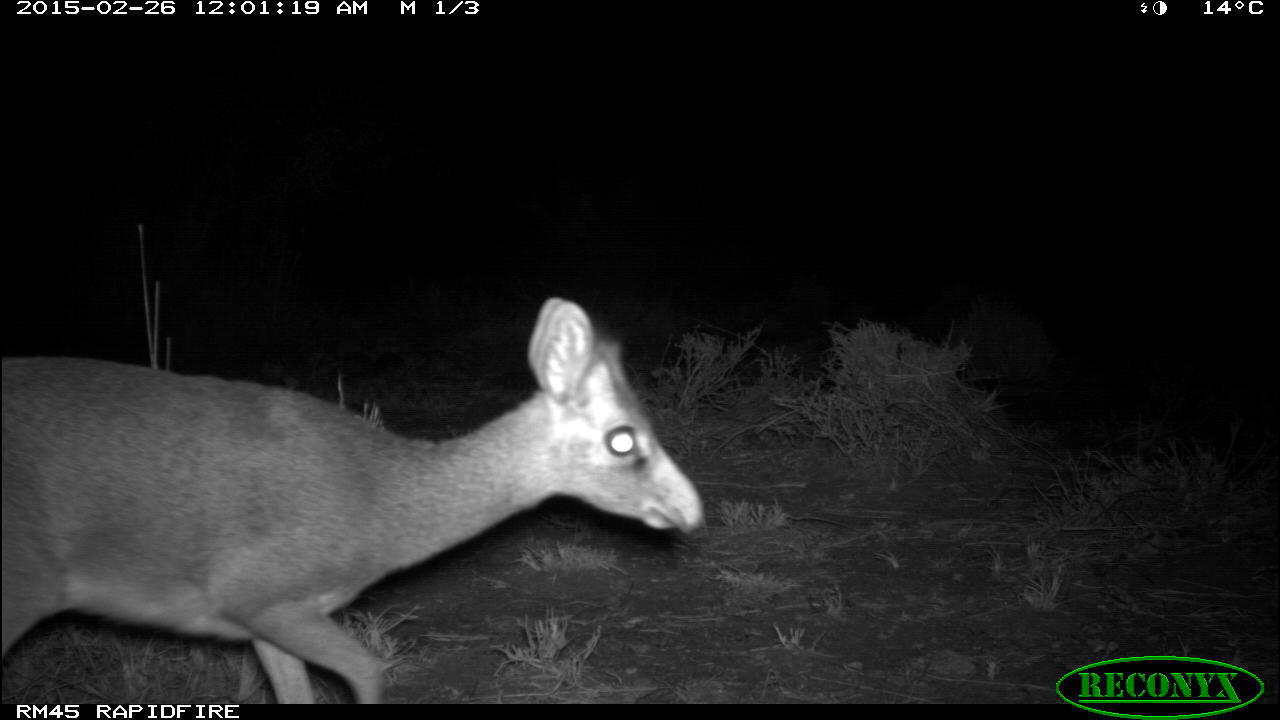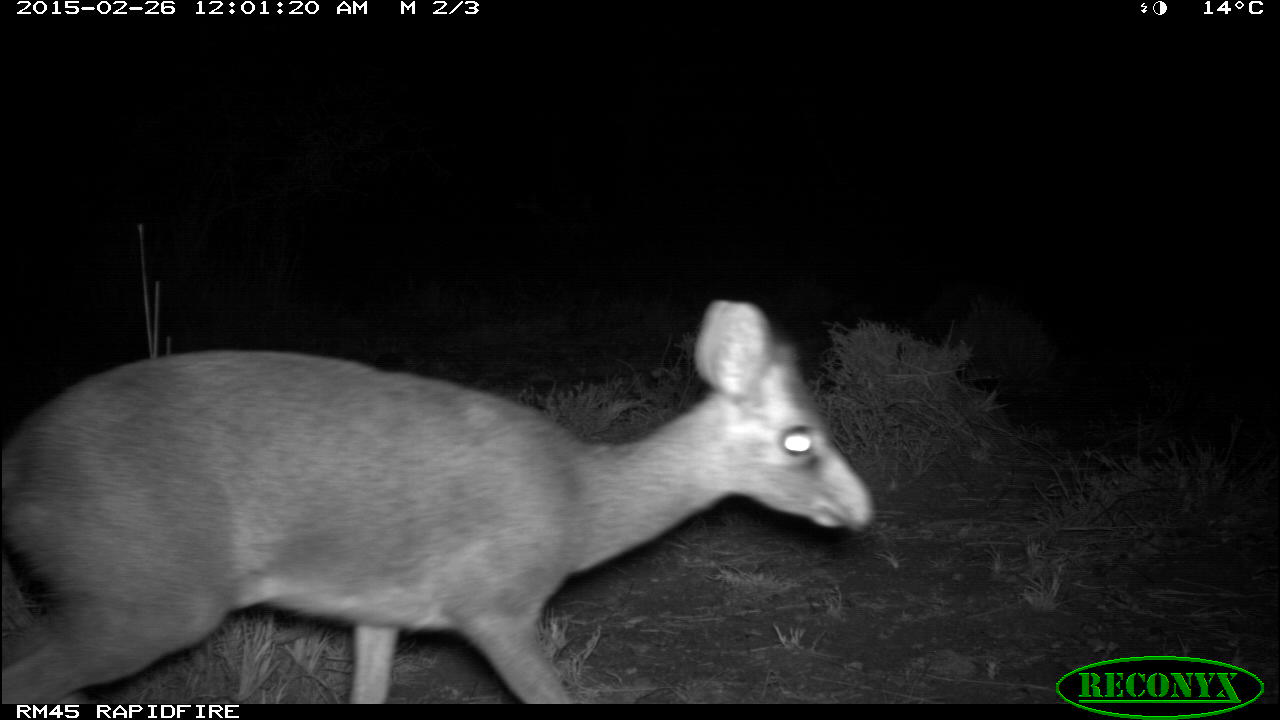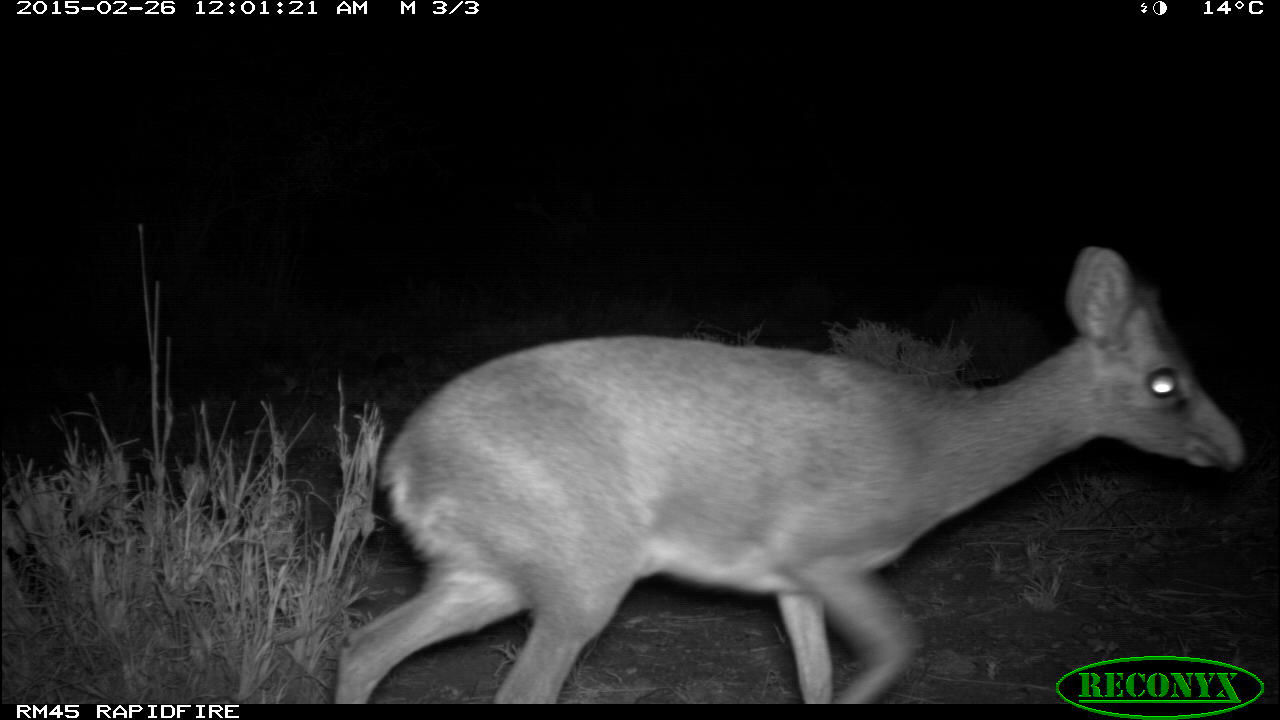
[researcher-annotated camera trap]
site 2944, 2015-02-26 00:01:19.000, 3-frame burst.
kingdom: Animalia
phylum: Chordata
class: Mammalia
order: Artiodactyla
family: Bovidae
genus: Madoqua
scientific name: Madoqua guentheri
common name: günther's dik-dik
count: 1